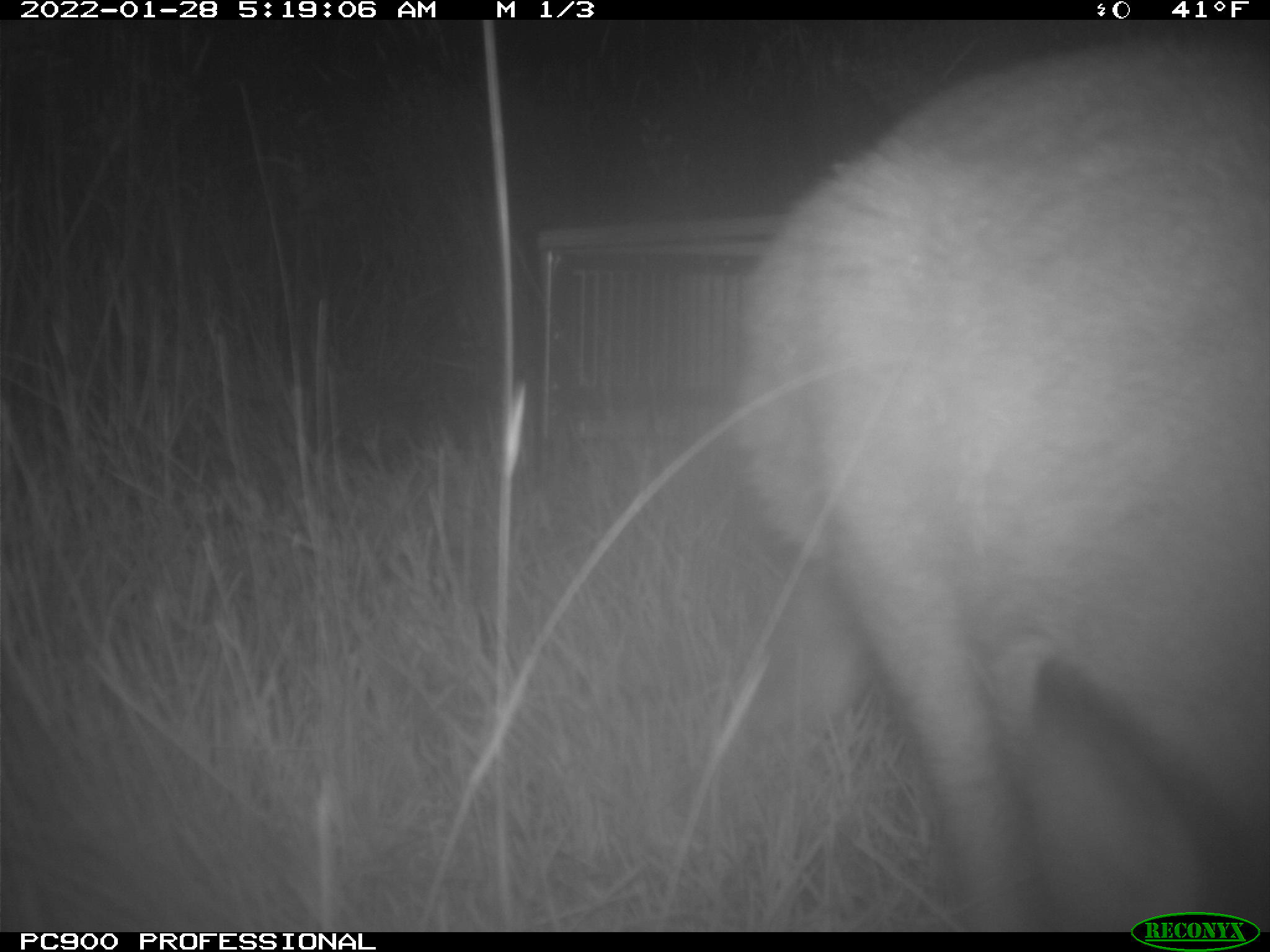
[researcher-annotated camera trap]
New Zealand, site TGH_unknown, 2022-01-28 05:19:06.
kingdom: Animalia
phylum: Chordata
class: Mammalia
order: Diprotodontia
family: Macropodidae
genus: Notamacropus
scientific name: Notamacropus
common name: wallaby